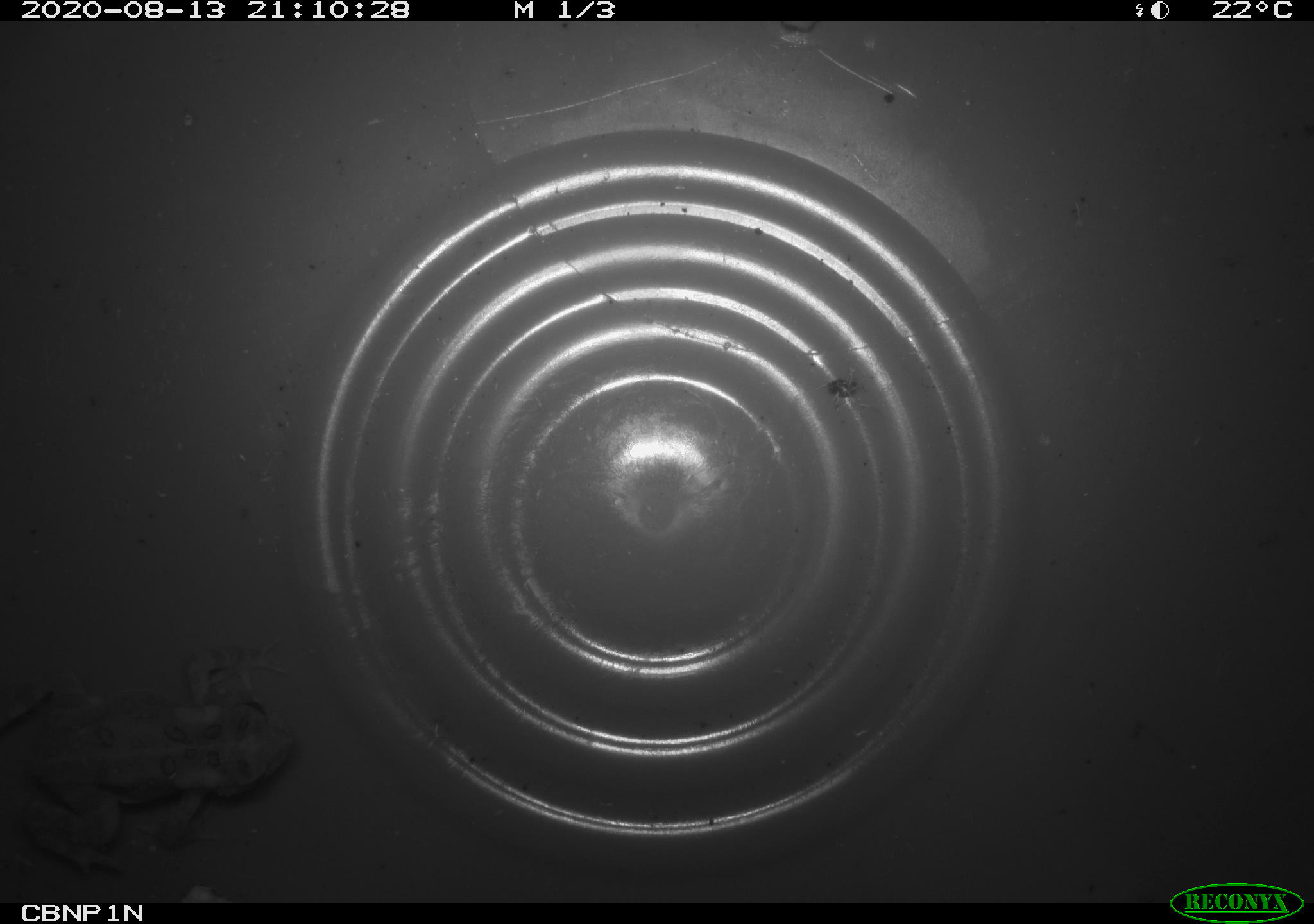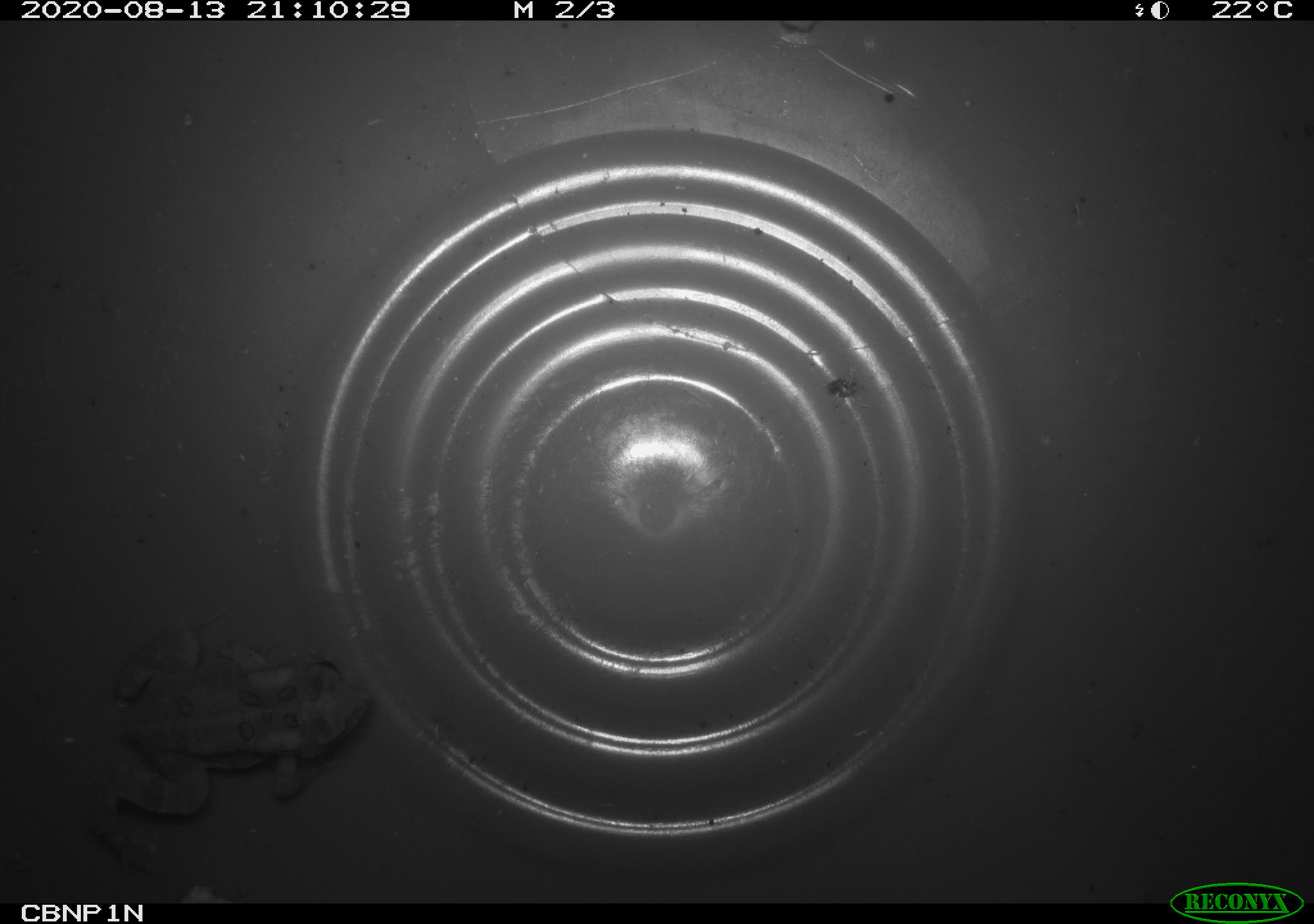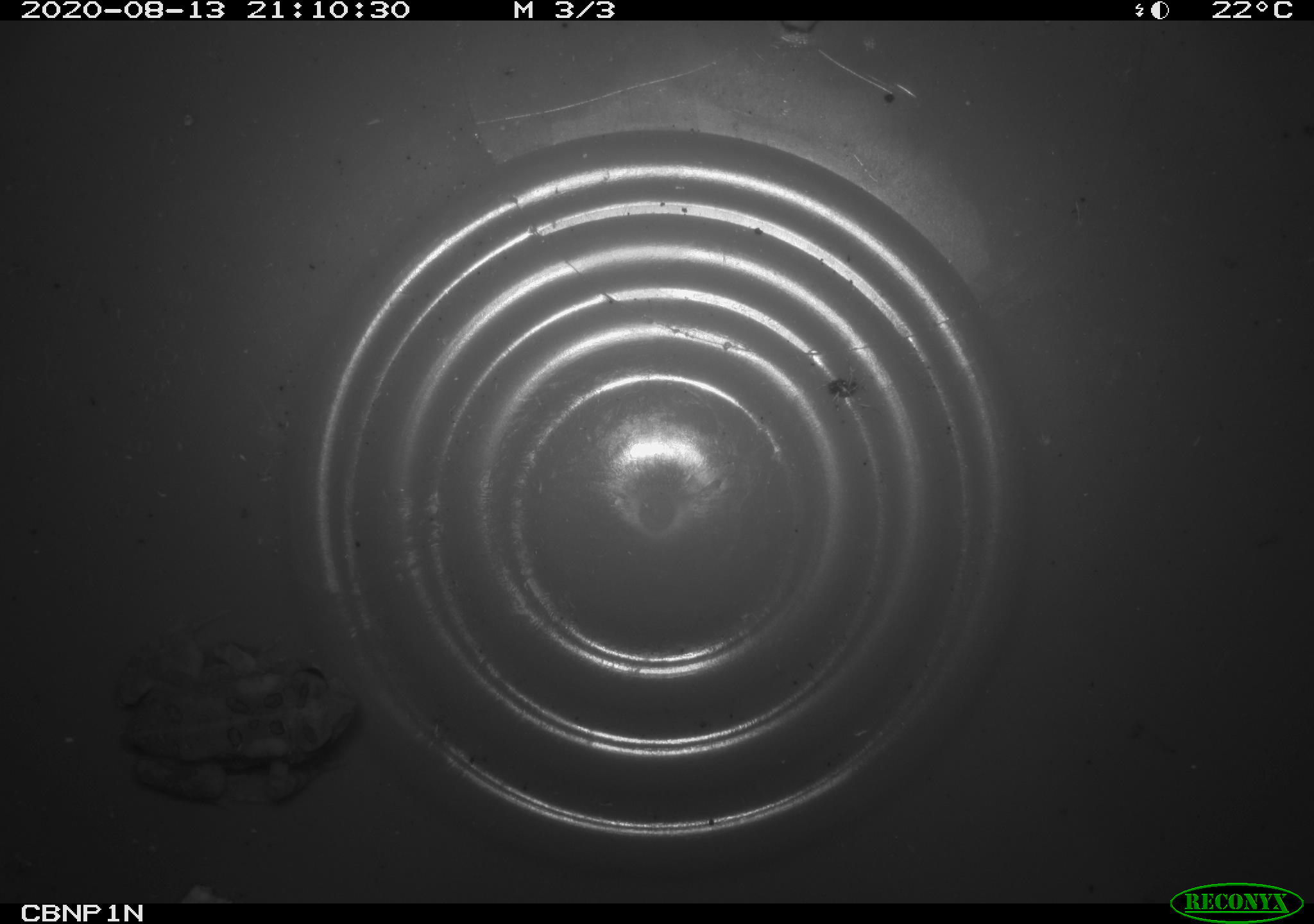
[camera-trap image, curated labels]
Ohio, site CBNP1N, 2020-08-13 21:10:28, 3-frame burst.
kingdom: Animalia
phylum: Chordata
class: Amphibia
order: Anura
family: Bufonidae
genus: Anaxyrus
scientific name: Anaxyrus americanus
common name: american toad